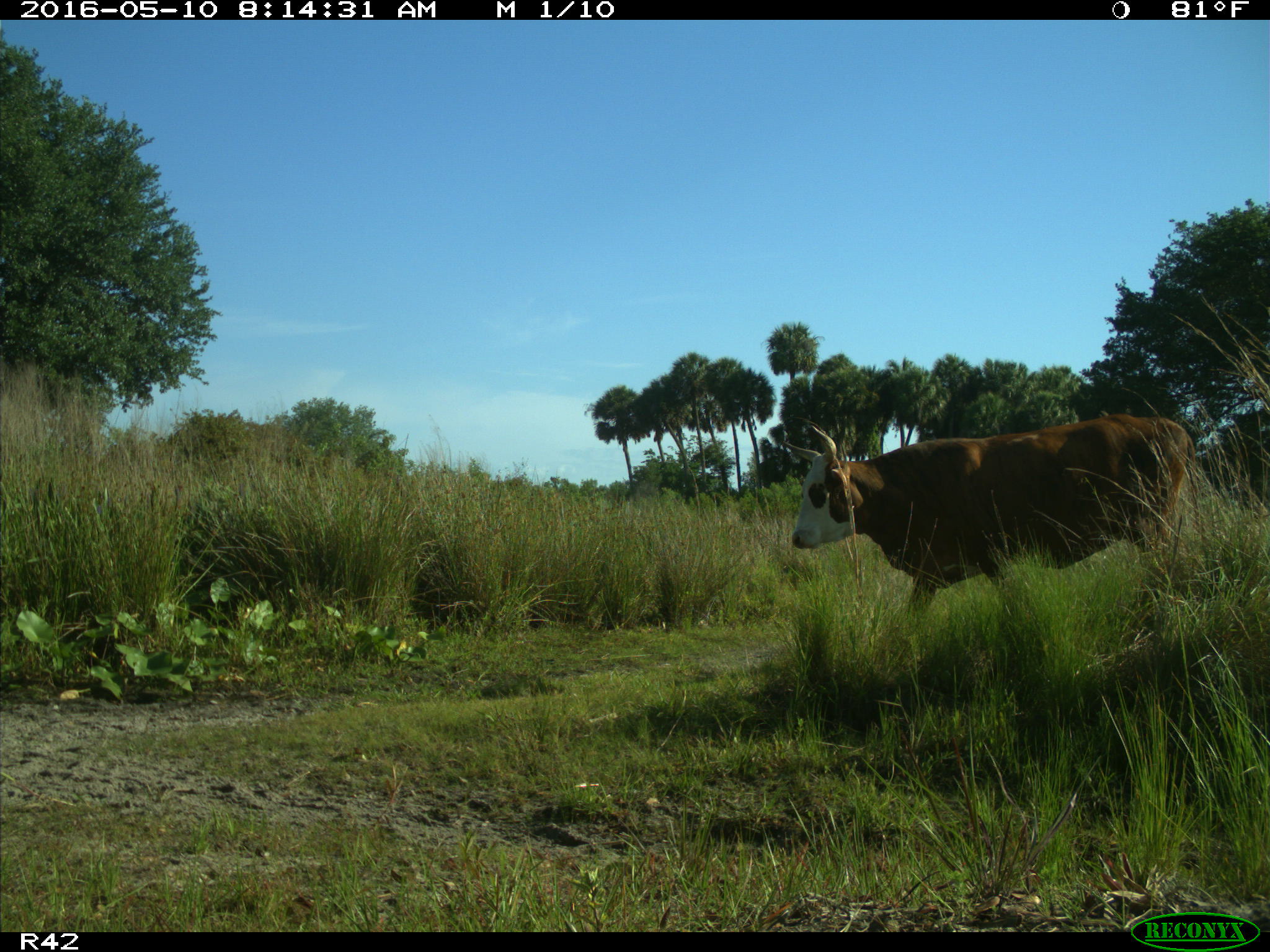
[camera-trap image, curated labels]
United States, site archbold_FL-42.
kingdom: Animalia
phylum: Chordata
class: Mammalia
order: Artiodactyla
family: Bovidae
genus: Bos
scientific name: Bos taurus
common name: domestic cow